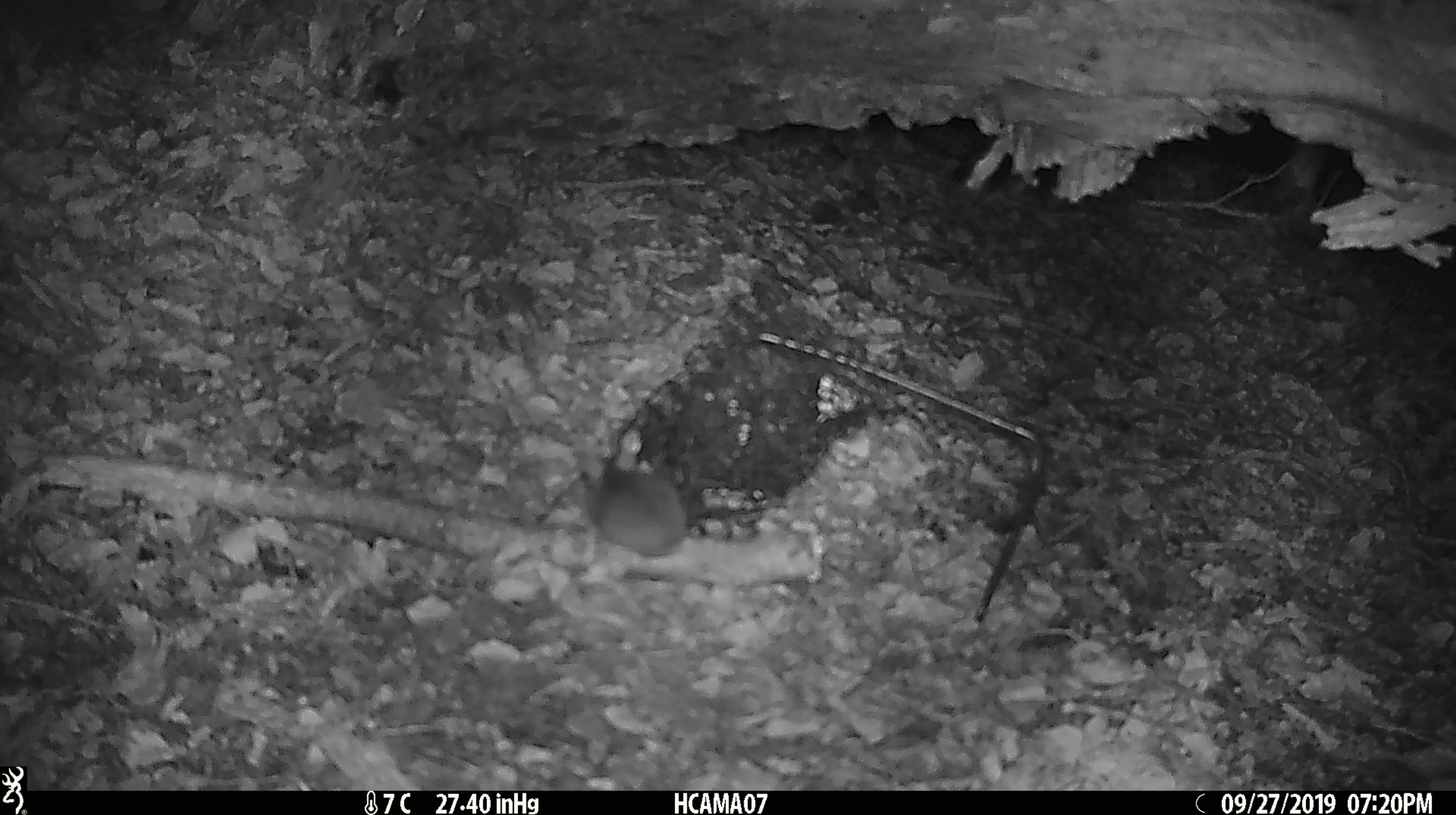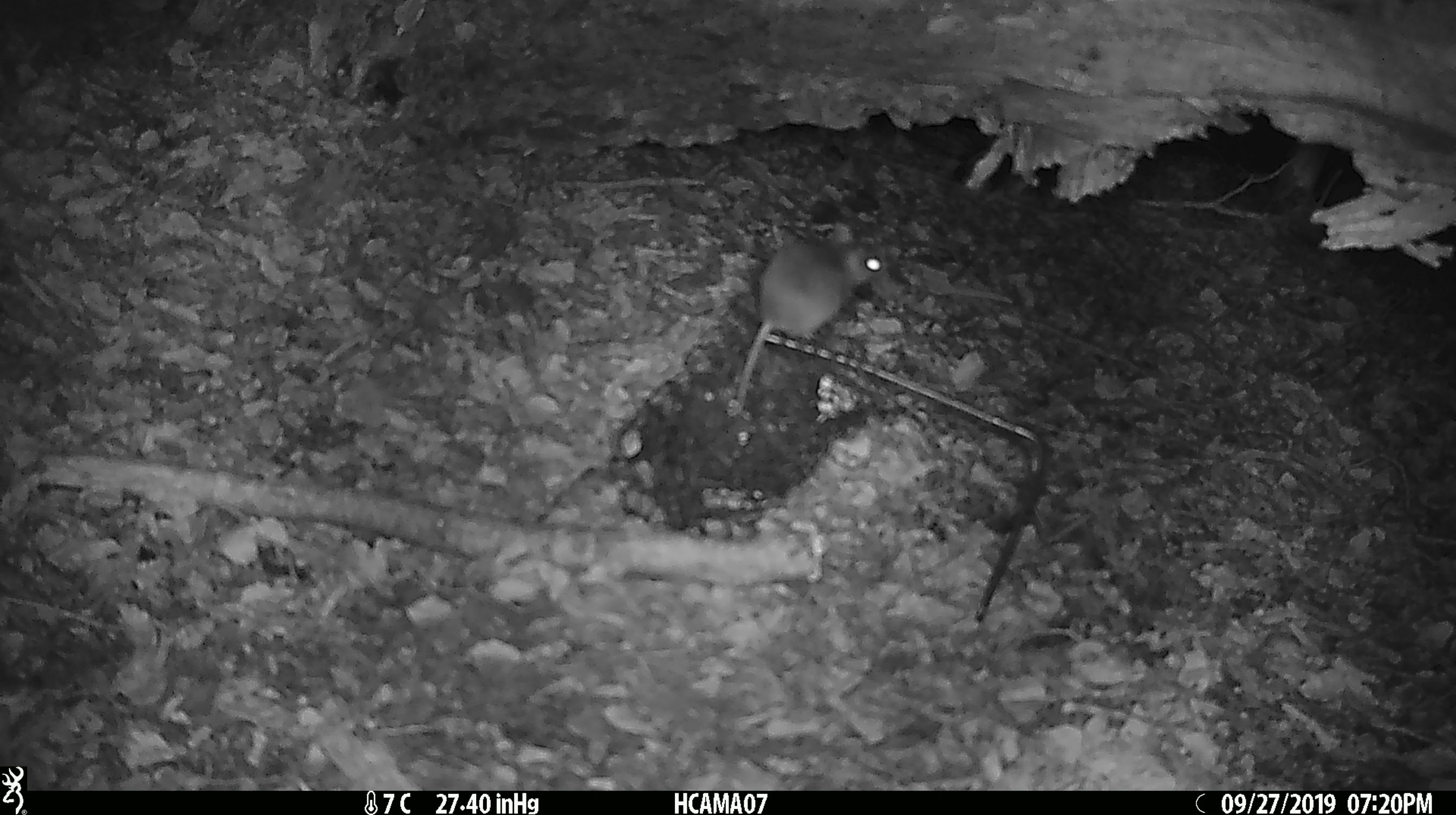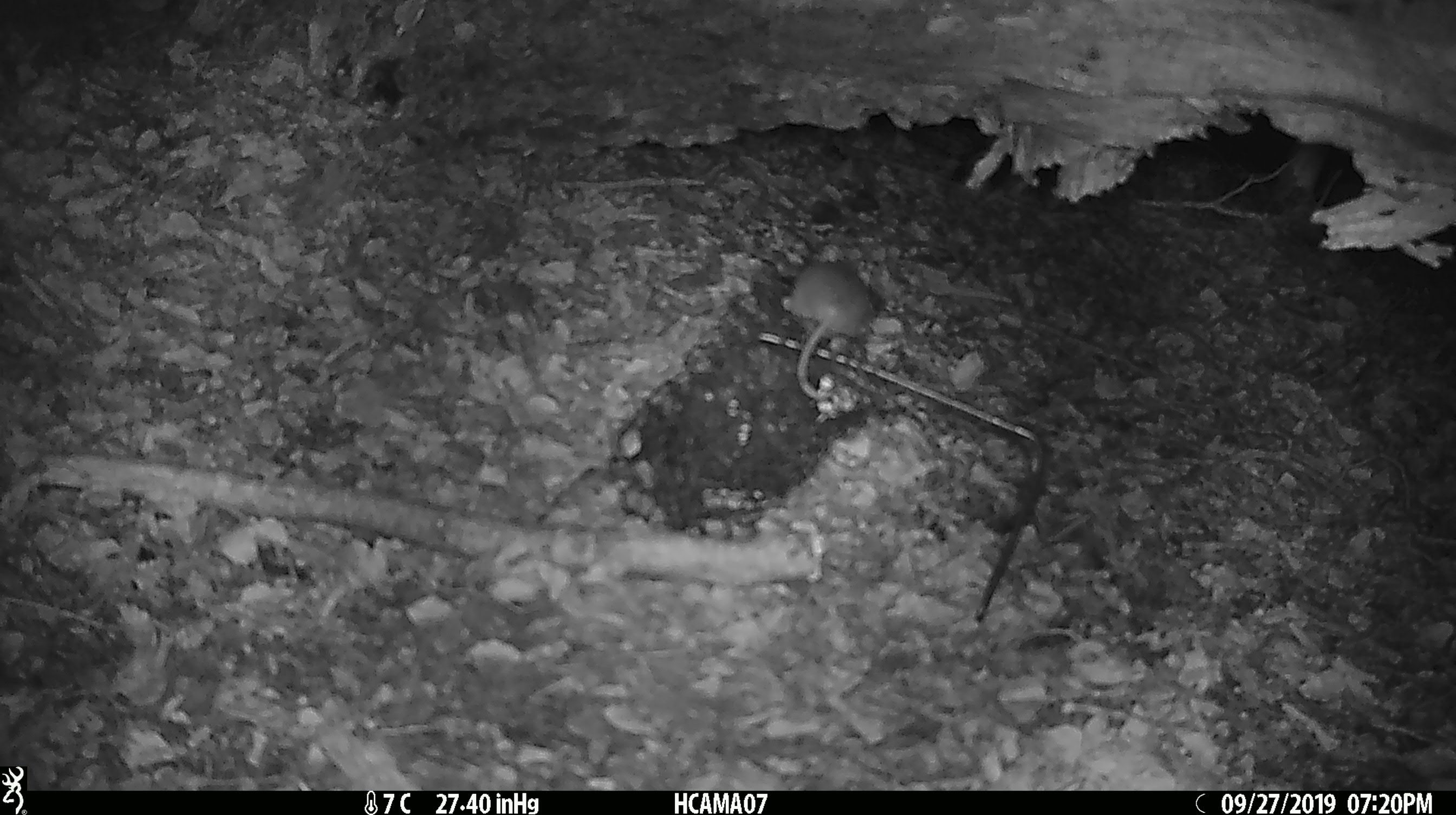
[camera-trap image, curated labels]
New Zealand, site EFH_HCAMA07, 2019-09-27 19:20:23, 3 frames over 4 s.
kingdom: Animalia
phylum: Chordata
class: Mammalia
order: Rodentia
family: Muridae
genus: Mus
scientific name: Mus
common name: mouse